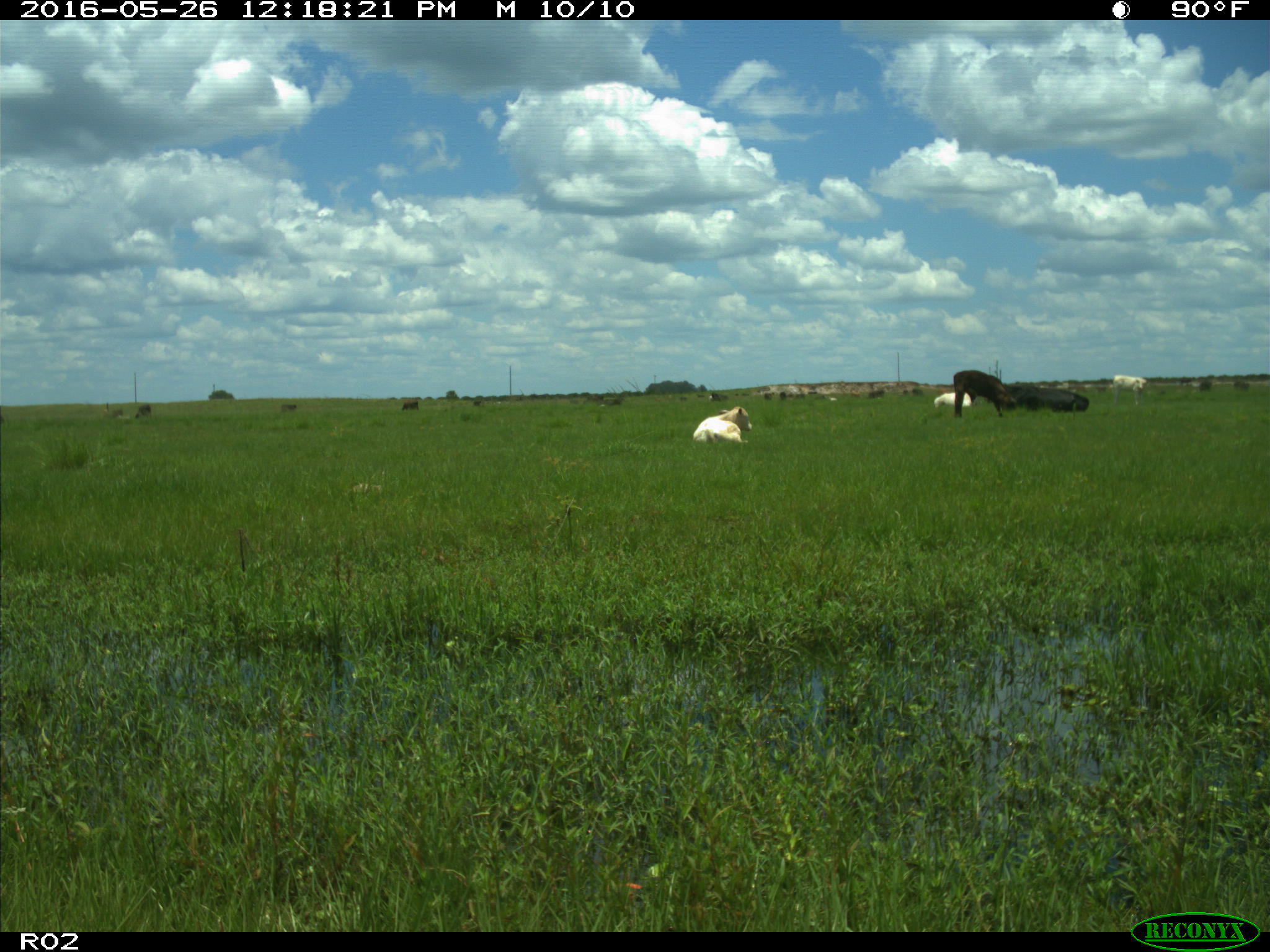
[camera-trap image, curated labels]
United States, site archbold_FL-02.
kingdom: Animalia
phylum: Chordata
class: Mammalia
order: Artiodactyla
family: Bovidae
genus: Bos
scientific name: Bos taurus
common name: domestic cow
Bos taurus (domestic cow).